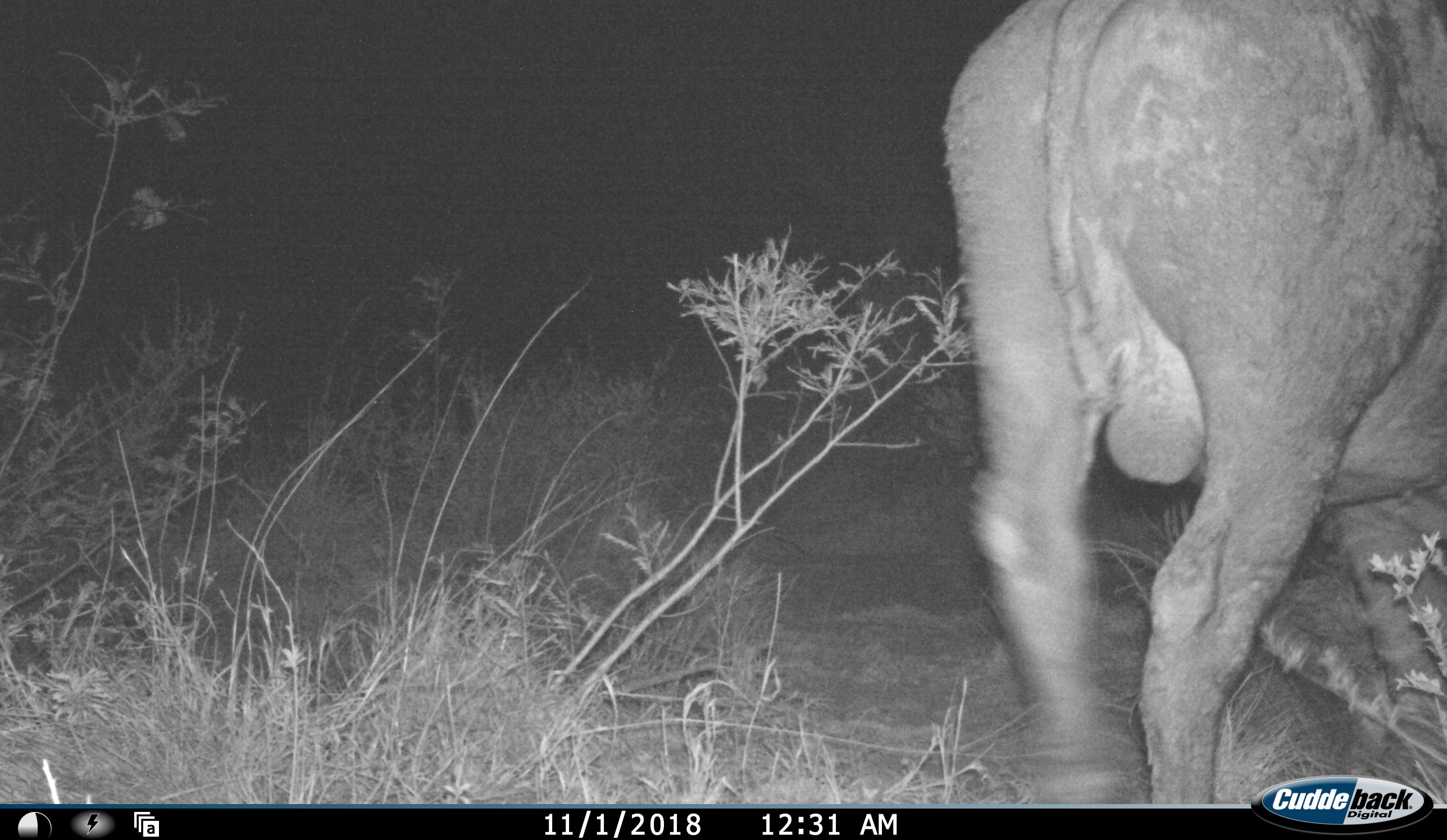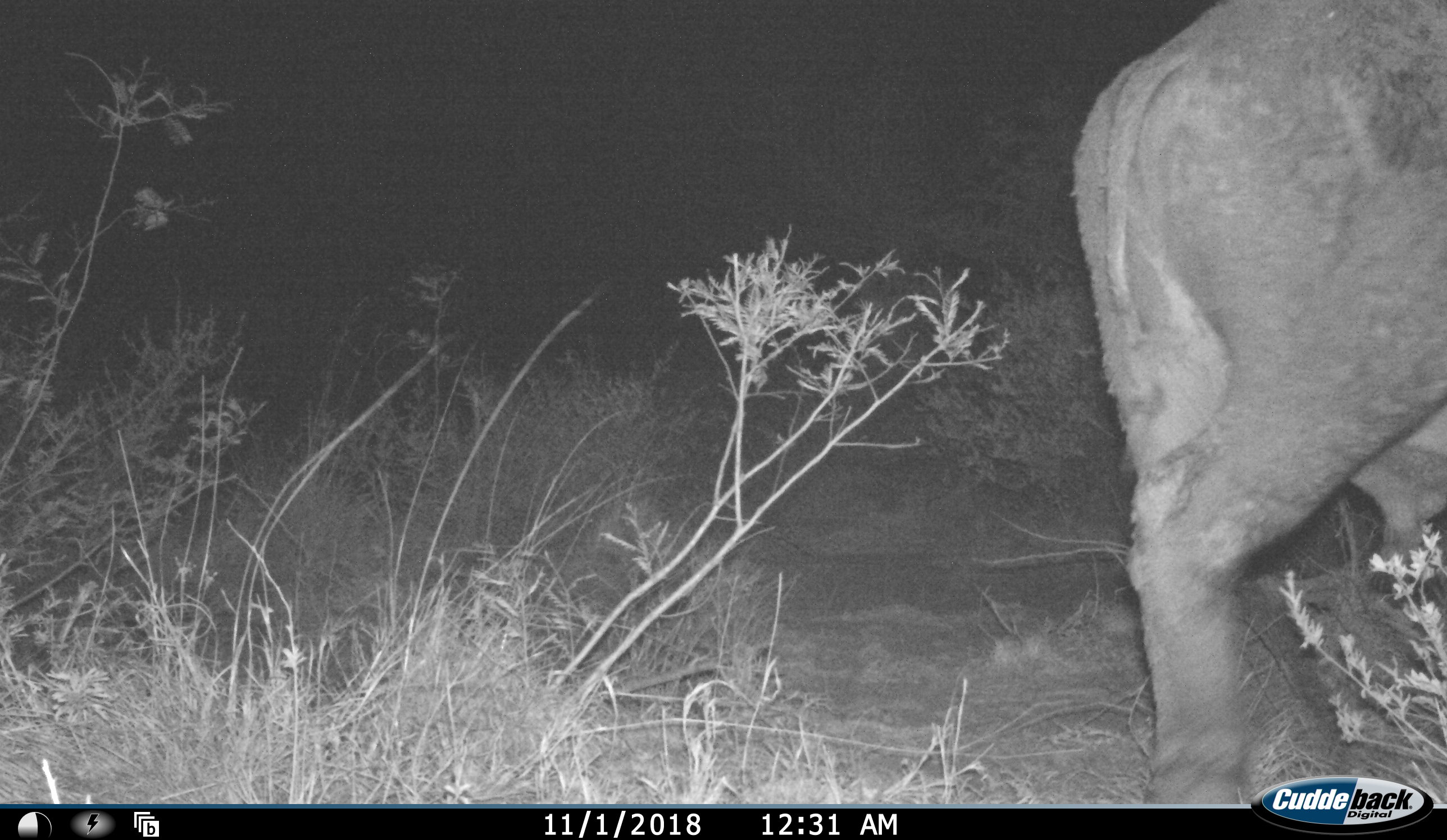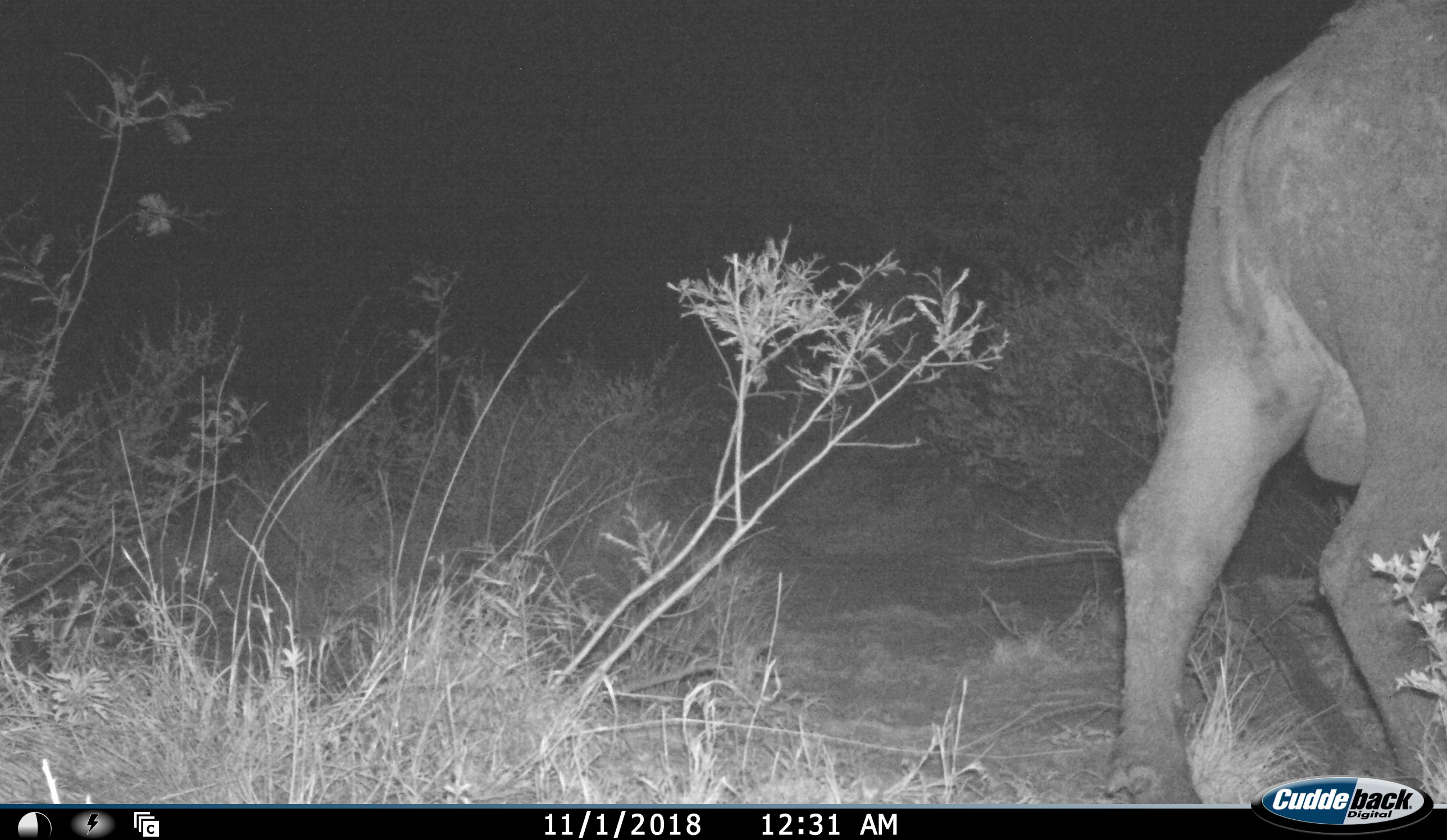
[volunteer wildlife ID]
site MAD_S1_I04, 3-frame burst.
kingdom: Animalia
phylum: Chordata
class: Mammalia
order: Artiodactyla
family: Bovidae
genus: Syncerus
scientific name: Syncerus caffer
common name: african buffalo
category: buffalo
Buffalo (african buffalo) (Syncerus caffer), count 1. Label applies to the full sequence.